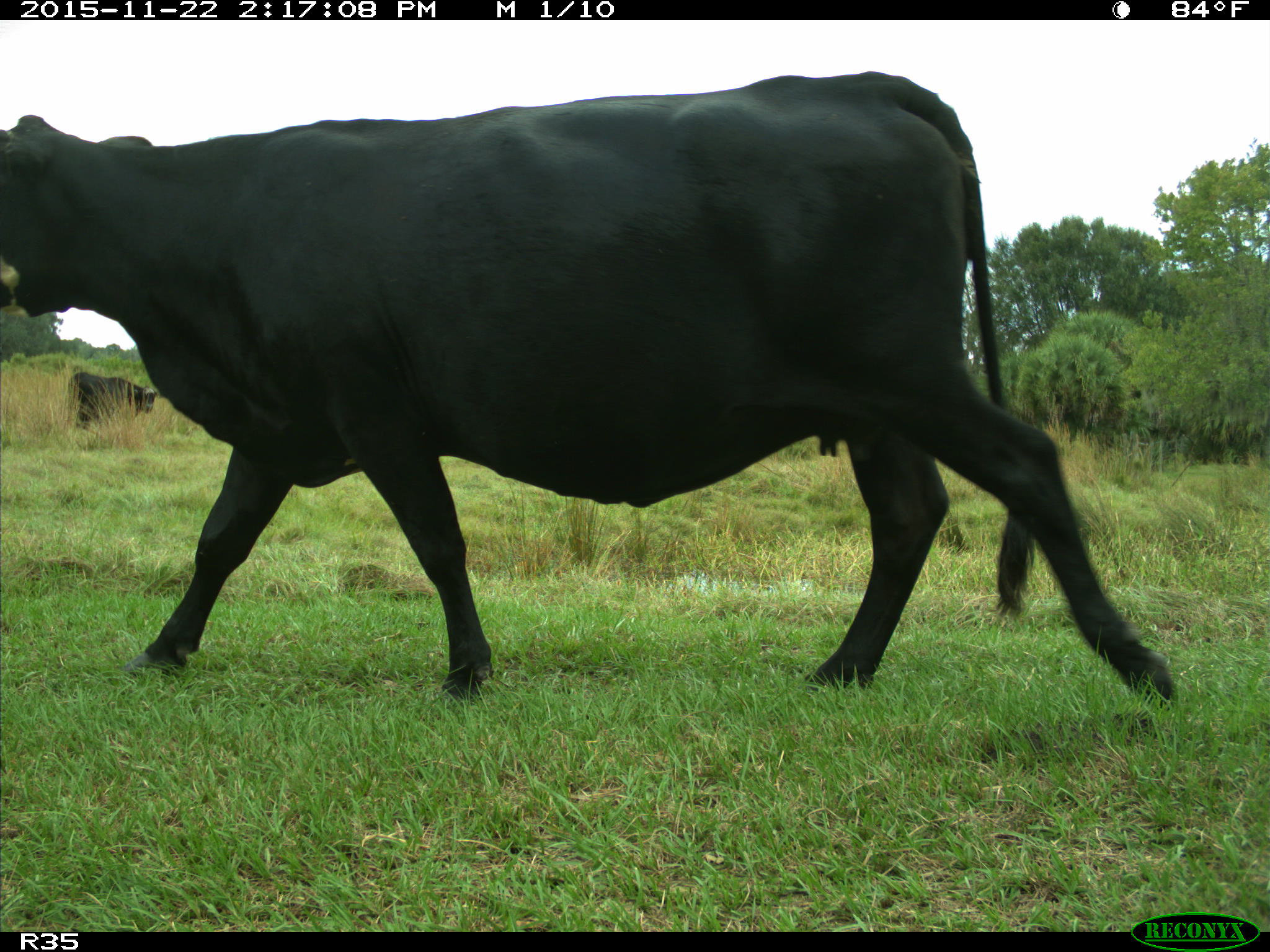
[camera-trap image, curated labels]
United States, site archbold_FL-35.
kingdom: Animalia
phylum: Chordata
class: Mammalia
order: Artiodactyla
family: Bovidae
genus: Bos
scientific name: Bos taurus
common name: domestic cow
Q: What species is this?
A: Bos taurus (domestic cow).